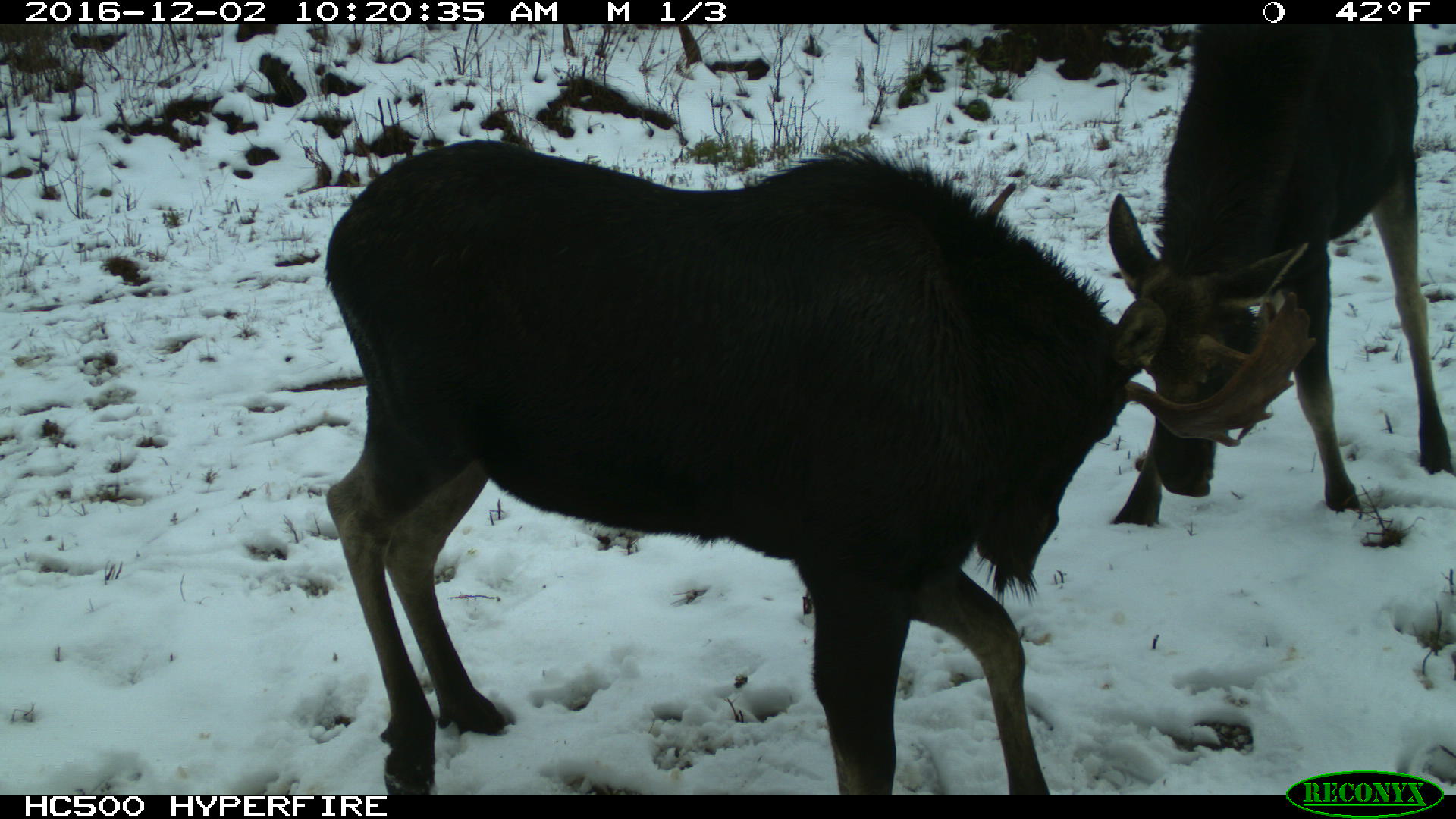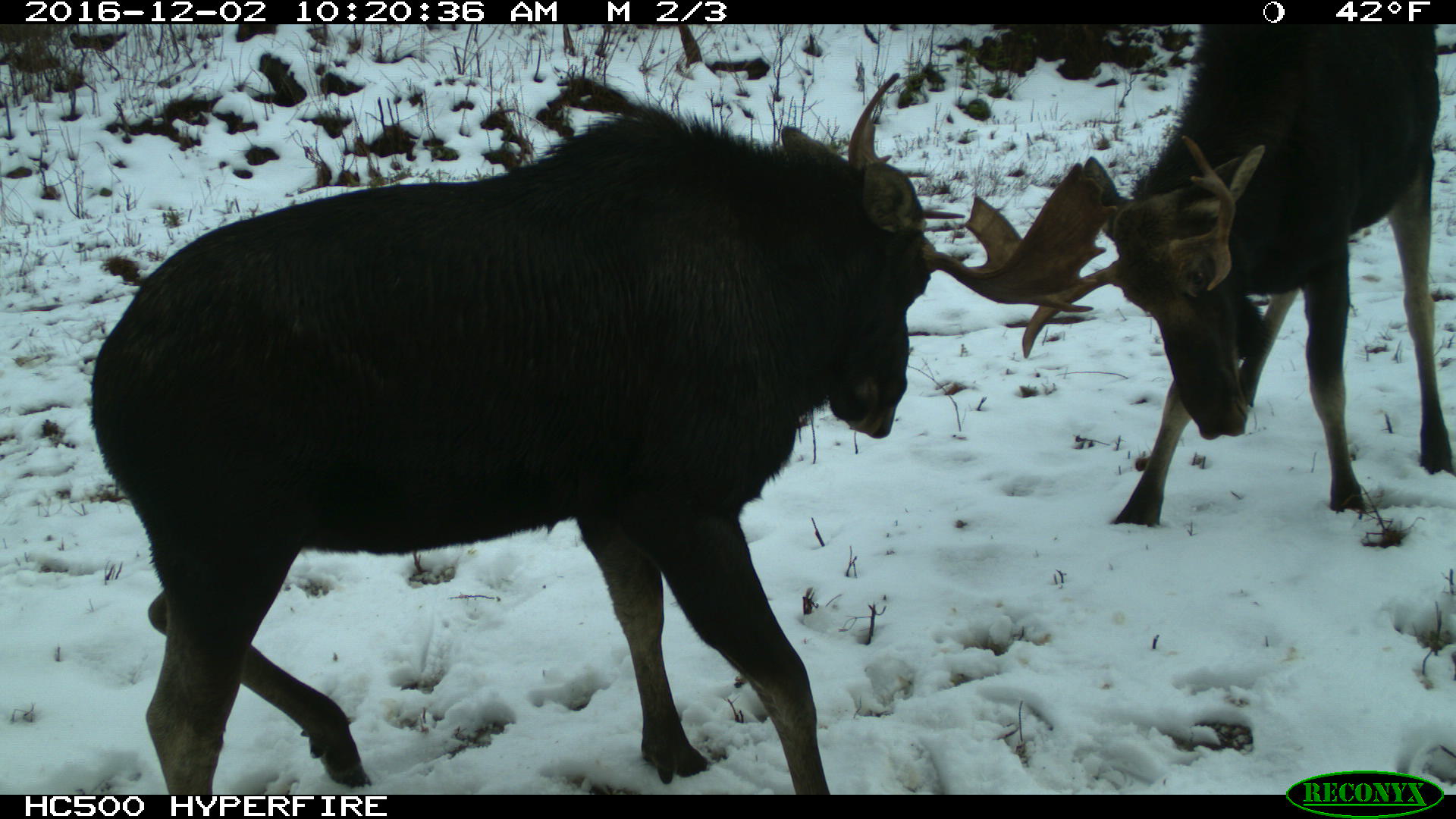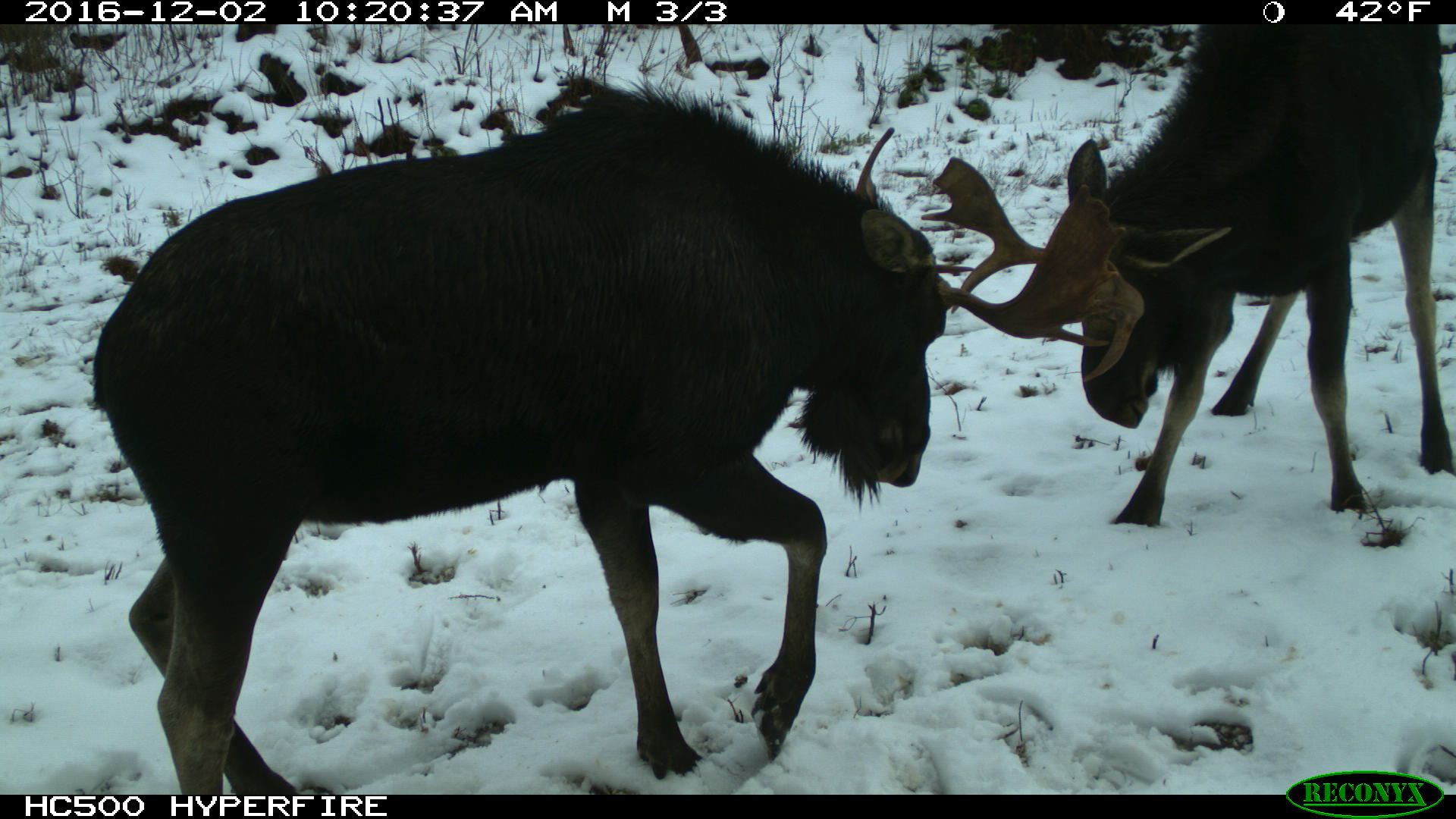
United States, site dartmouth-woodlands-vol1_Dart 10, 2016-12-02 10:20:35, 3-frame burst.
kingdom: Animalia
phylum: Chordata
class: Mammalia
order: Artiodactyla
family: Cervidae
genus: Alces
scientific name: Alces alces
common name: moose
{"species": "moose (Alces alces)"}